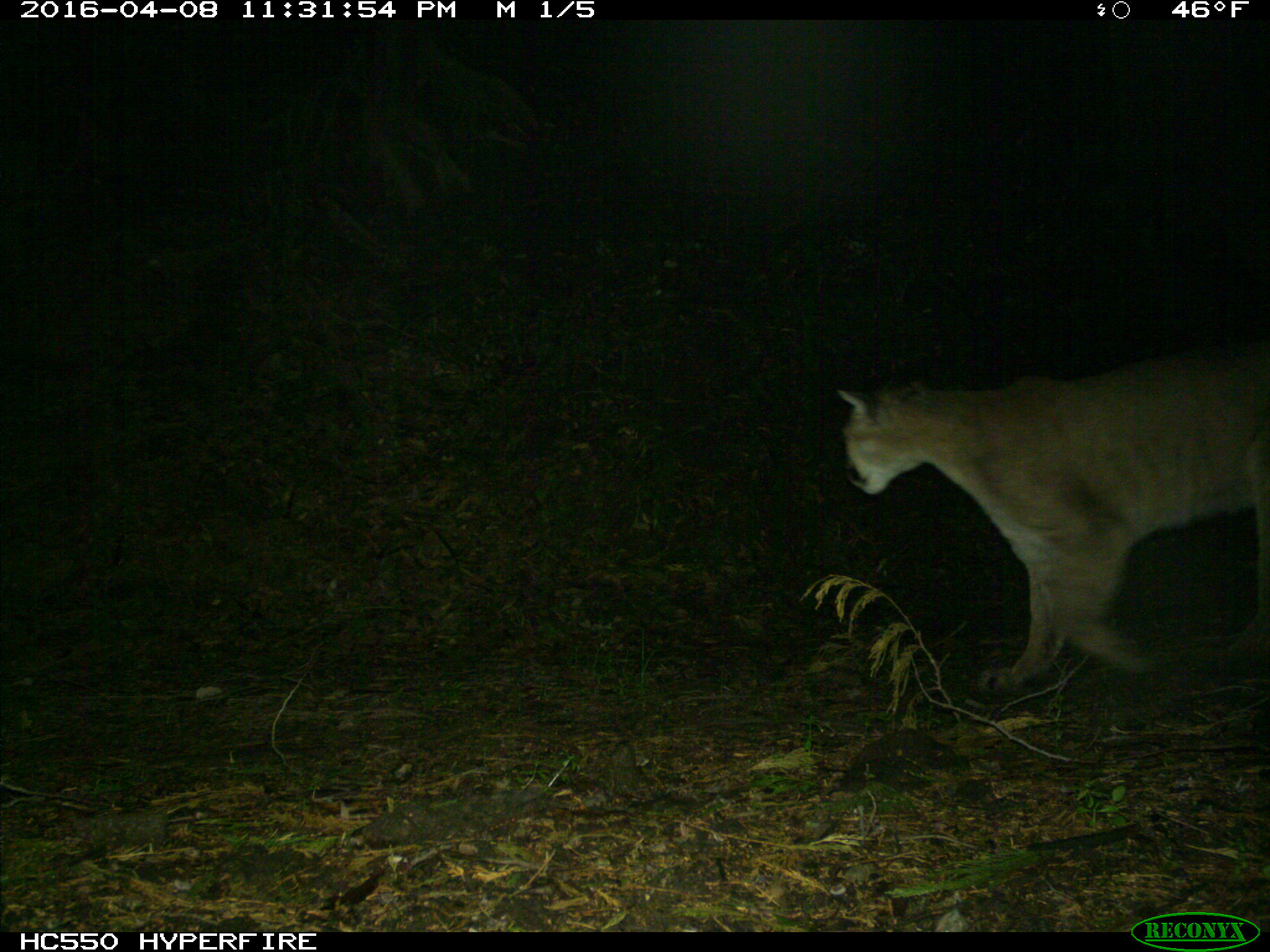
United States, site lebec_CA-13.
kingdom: Animalia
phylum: Chordata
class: Mammalia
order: Carnivora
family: Felidae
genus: Puma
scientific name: Puma concolor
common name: mountain lion